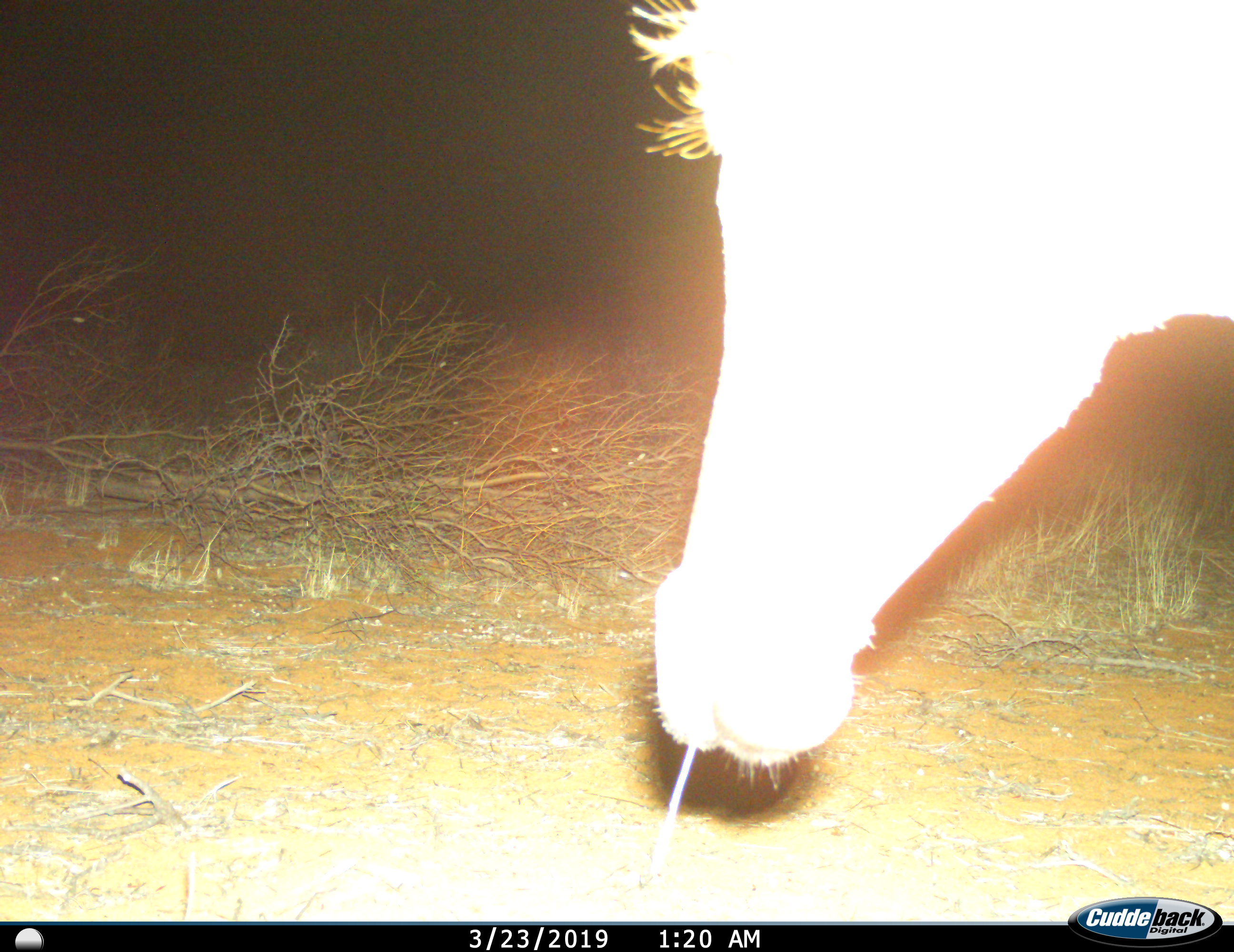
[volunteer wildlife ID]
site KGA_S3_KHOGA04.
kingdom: Animalia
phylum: Chordata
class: Mammalia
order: Artiodactyla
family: Bovidae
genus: Alcelaphus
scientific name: Alcelaphus buselaphus caama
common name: red hartebeest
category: hartebeestred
Hartebeestred (red hartebeest) (Alcelaphus buselaphus caama), count 1. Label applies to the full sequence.